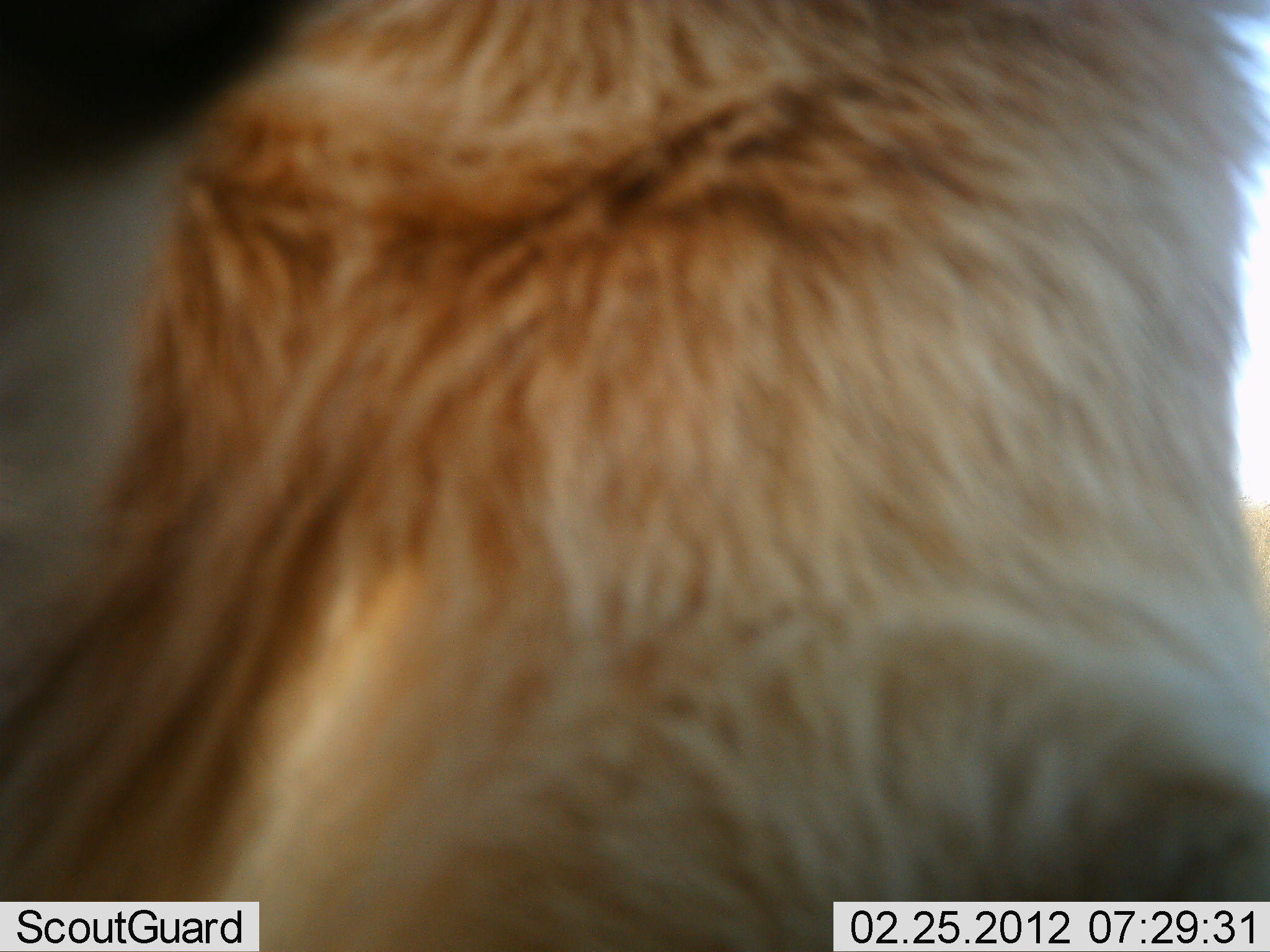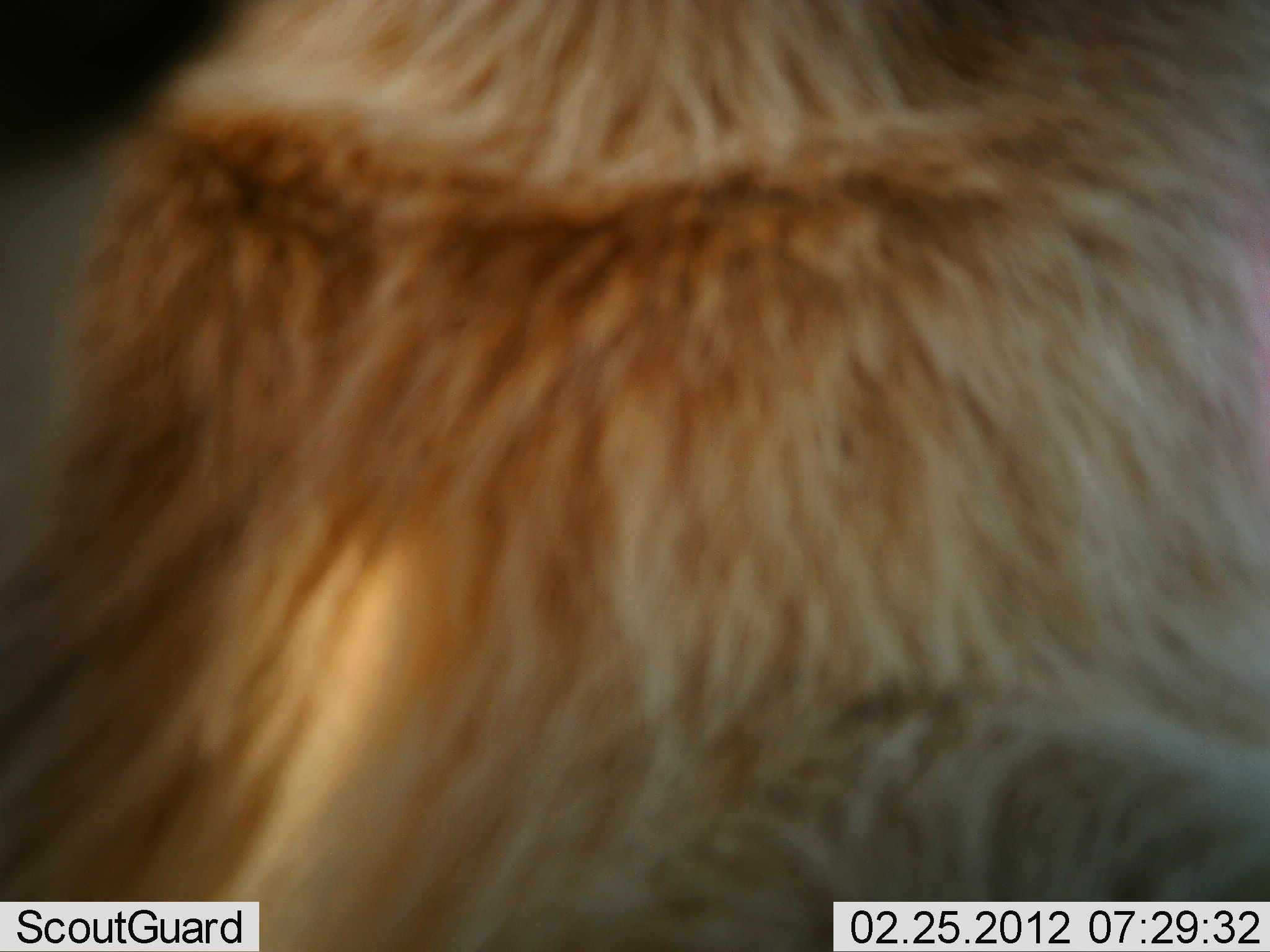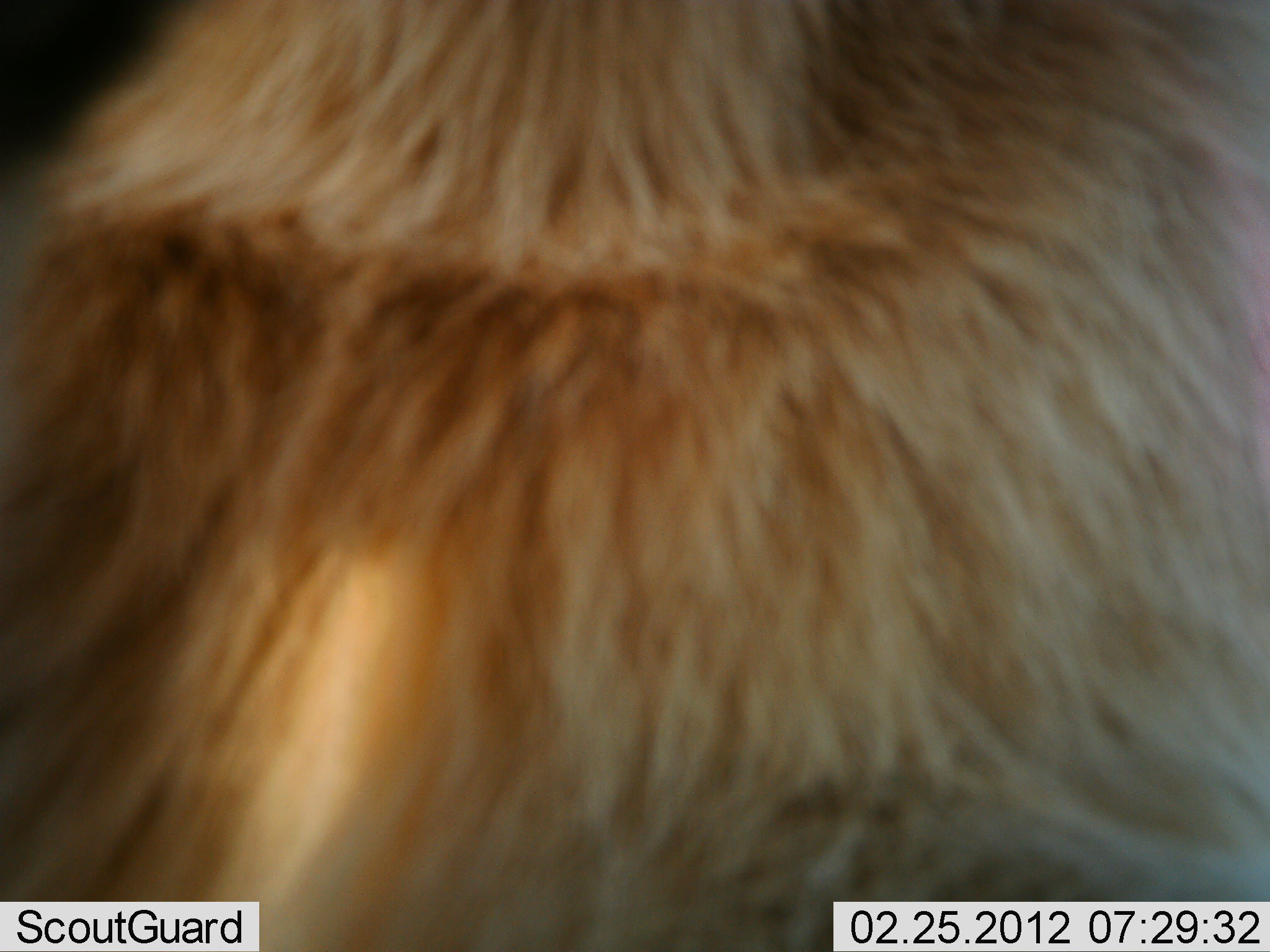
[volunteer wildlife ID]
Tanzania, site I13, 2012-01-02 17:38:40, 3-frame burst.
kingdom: Animalia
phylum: Chordata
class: Mammalia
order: Carnivora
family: Felidae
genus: Panthera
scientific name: Panthera leo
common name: lion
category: lionfemale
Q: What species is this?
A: Lionfemale (lion) (Panthera leo).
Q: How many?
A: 1.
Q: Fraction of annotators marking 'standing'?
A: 67%.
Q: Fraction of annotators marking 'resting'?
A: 33%.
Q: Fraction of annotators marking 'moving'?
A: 0%.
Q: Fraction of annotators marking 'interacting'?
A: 0%.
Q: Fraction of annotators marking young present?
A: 0%.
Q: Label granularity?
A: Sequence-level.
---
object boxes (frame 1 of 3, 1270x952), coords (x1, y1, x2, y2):
animal: (1, 1, 1270, 952)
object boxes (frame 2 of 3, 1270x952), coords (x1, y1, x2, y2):
animal: (0, 0, 1270, 949)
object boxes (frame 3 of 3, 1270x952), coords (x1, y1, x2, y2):
animal: (0, 0, 1270, 952)